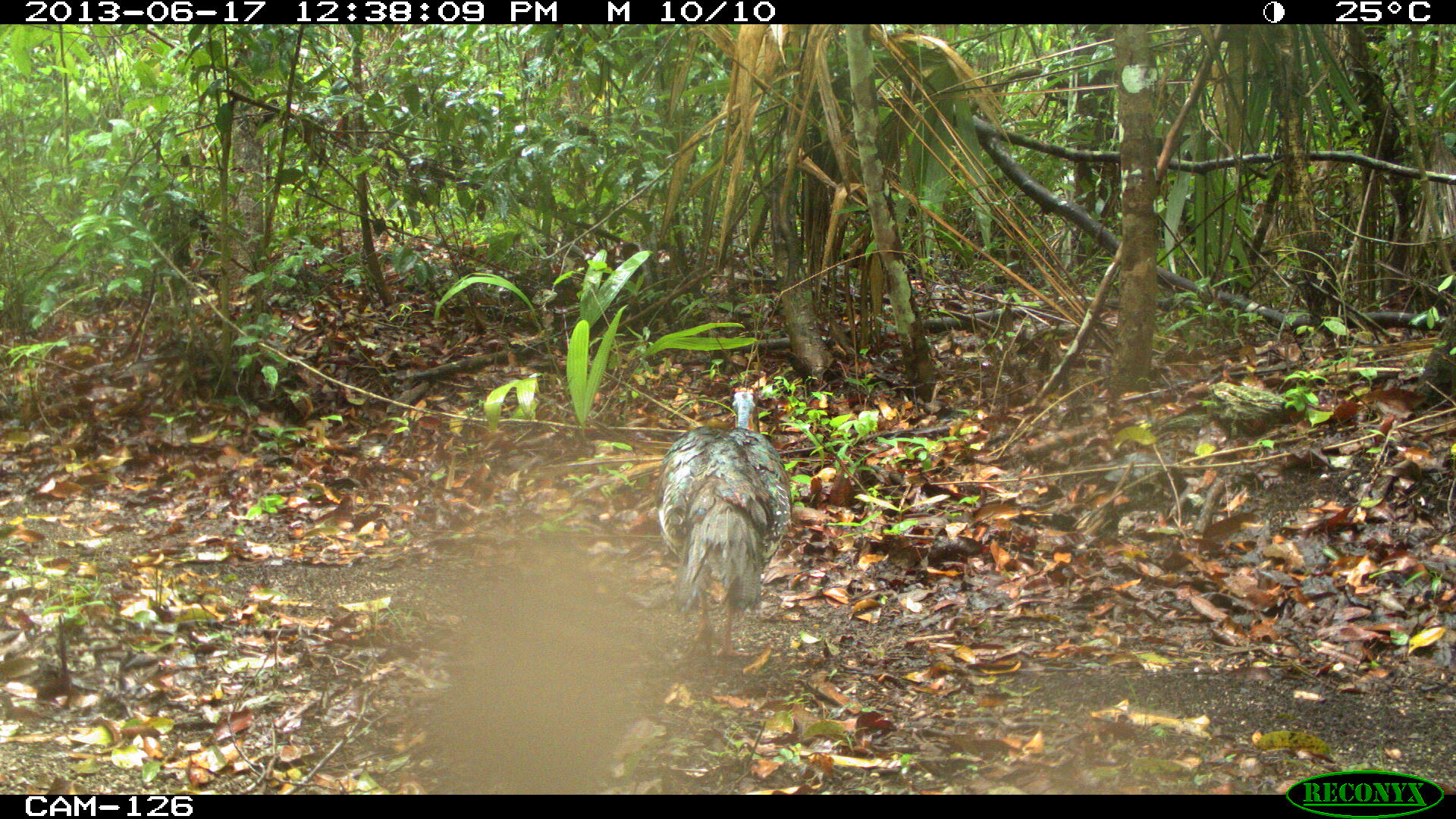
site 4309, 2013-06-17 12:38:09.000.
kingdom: Animalia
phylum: Chordata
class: Aves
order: Galliformes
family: Phasianidae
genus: Meleagris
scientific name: Meleagris ocellata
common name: ocellated turkey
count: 1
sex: female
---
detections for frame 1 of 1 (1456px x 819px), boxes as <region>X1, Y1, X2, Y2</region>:
meleagris ocellata: <region>651, 382, 791, 660</region>